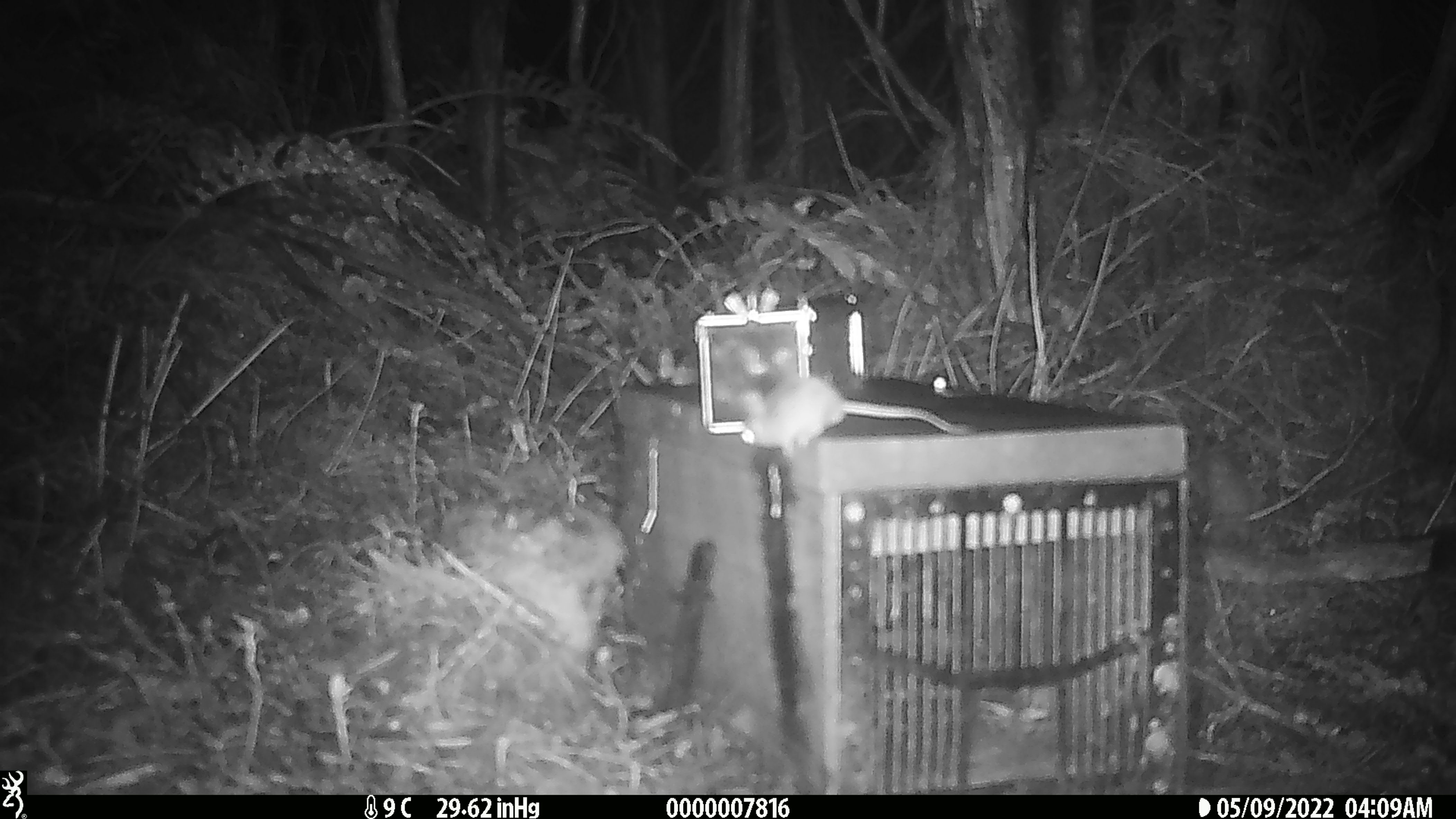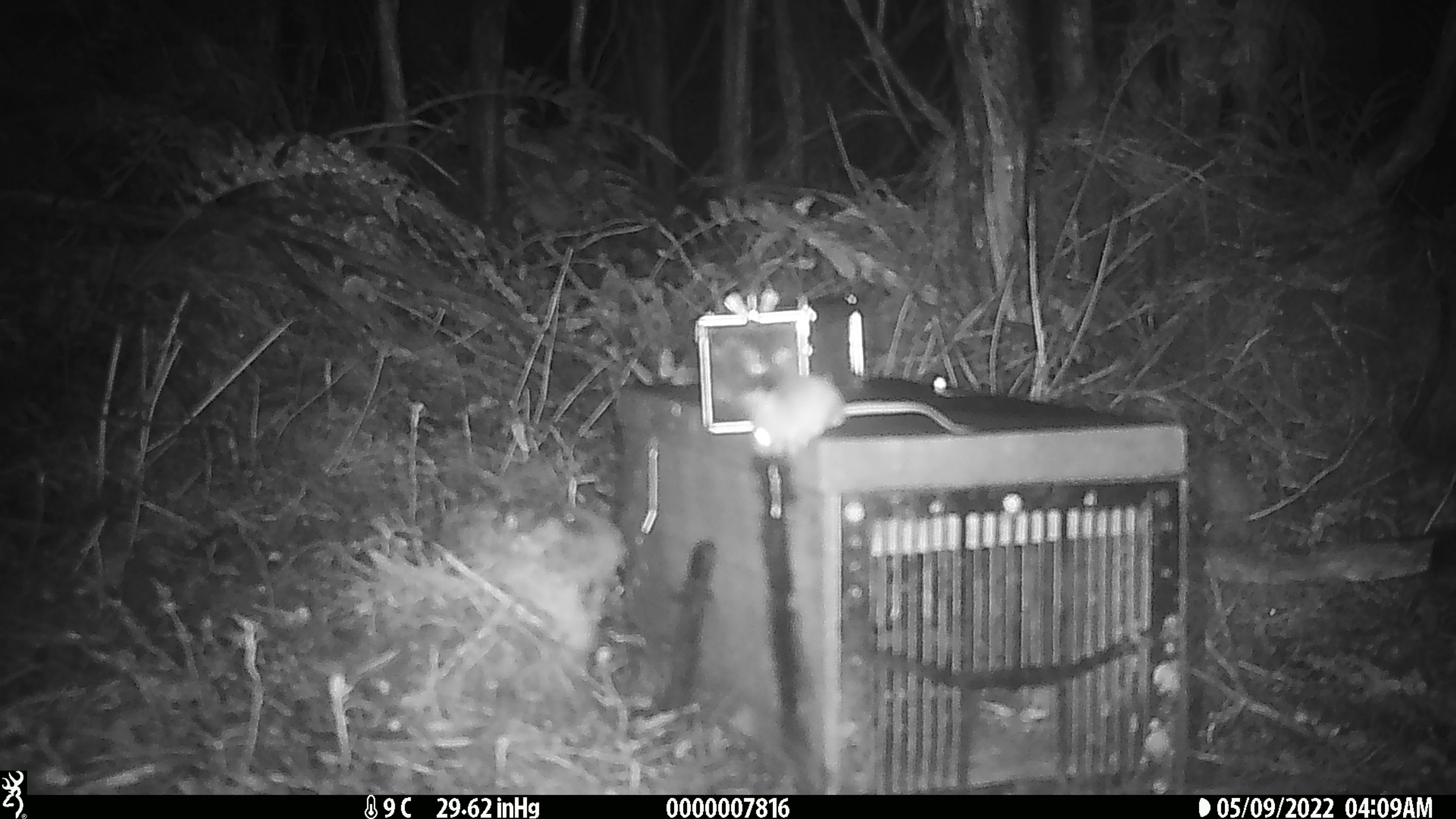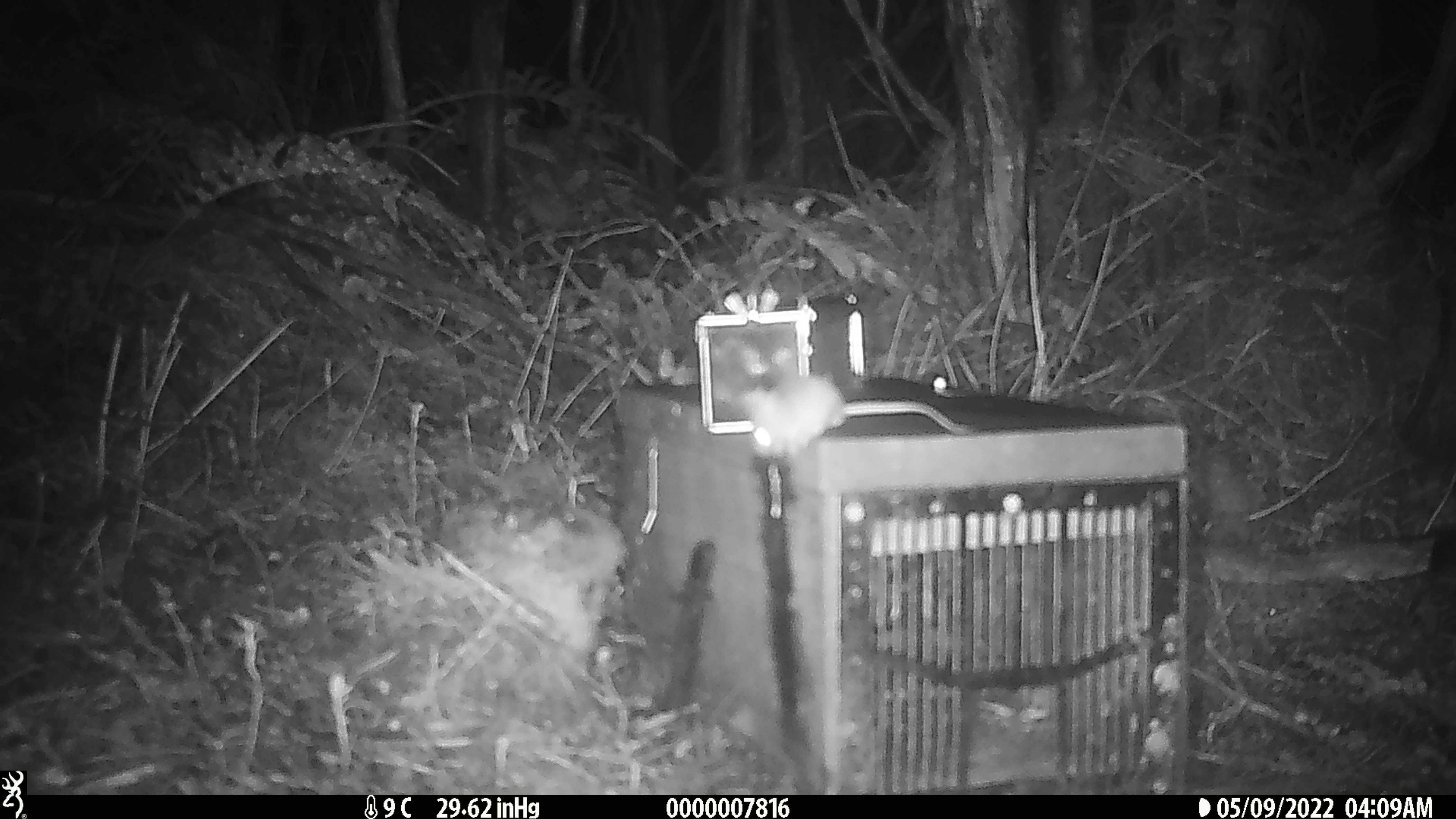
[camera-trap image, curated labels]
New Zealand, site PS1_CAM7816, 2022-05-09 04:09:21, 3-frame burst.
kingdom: Animalia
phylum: Chordata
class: Mammalia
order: Rodentia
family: Muridae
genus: Mus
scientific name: Mus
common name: mouse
Mouse (Mus).